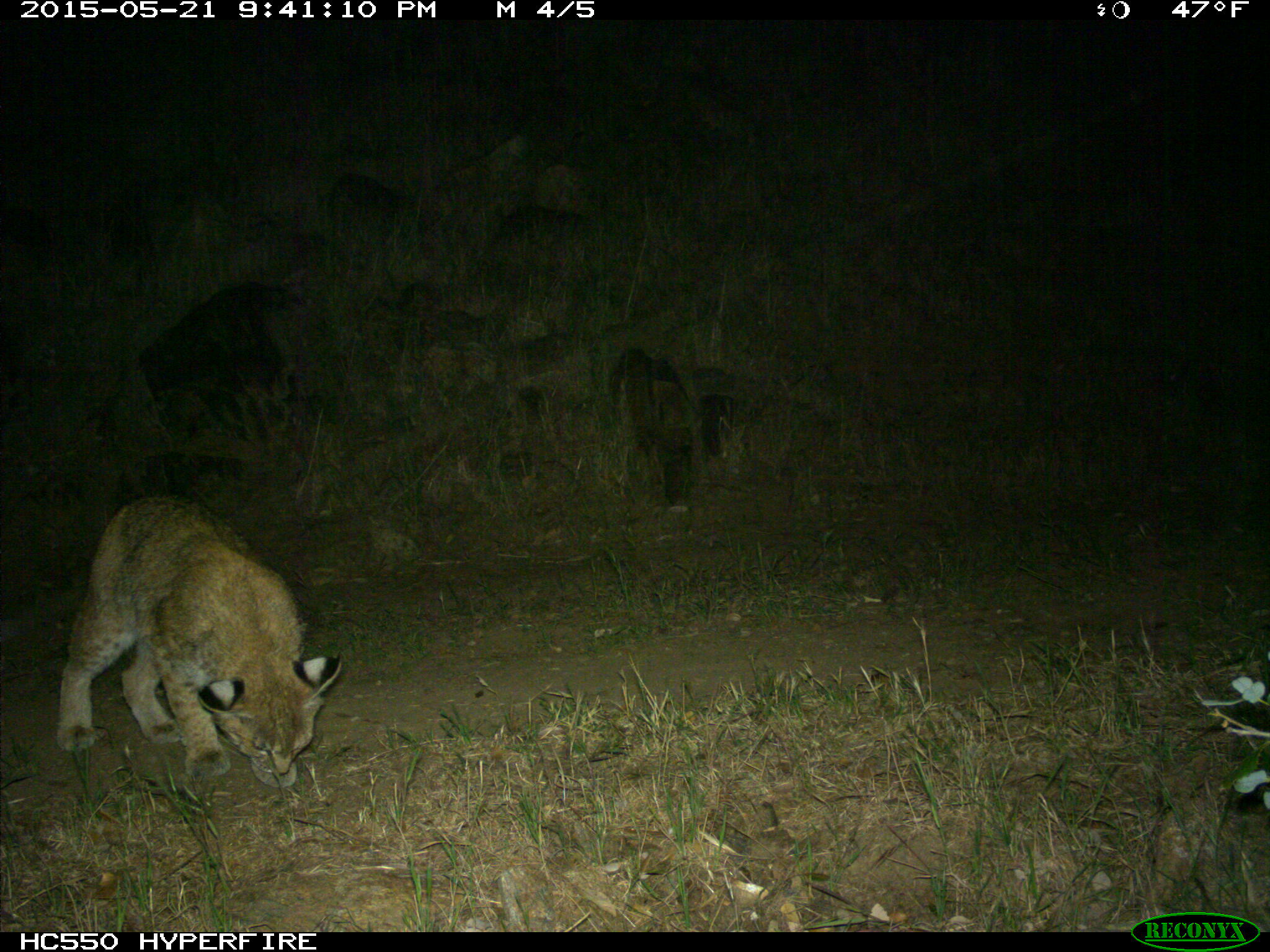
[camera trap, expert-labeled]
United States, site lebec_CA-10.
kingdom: Animalia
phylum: Chordata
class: Mammalia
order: Carnivora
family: Felidae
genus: Lynx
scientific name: Lynx rufus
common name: bobcat